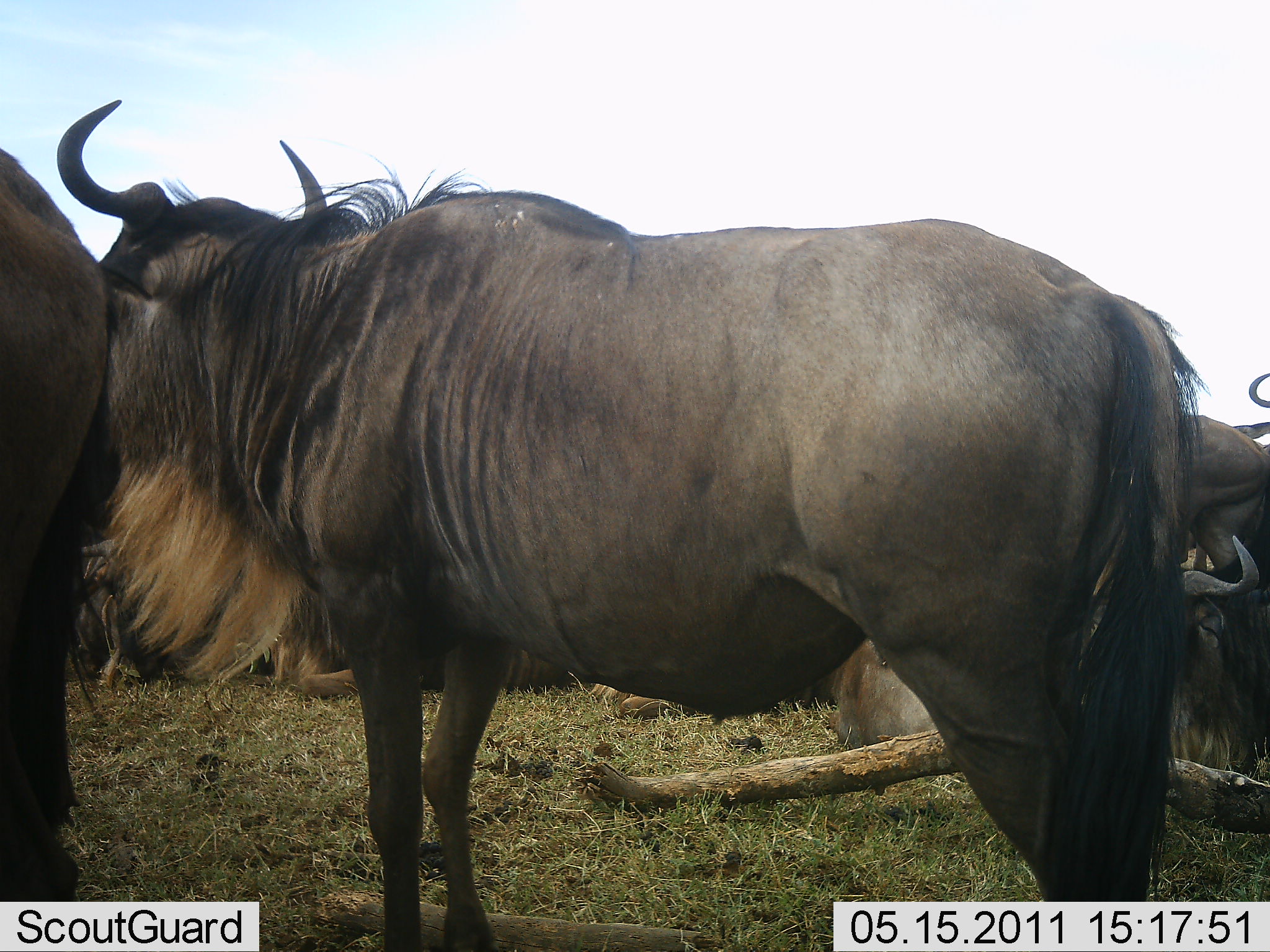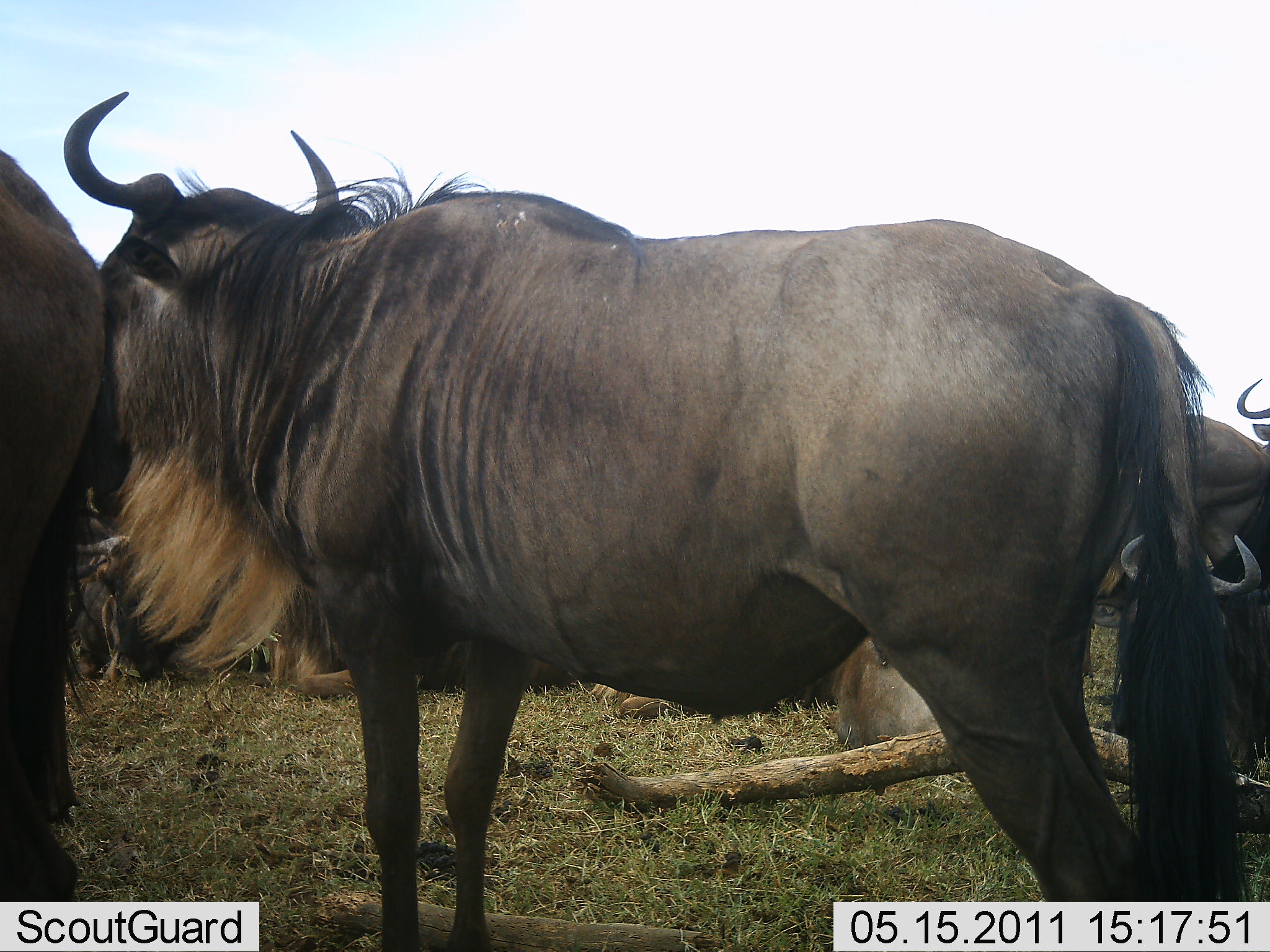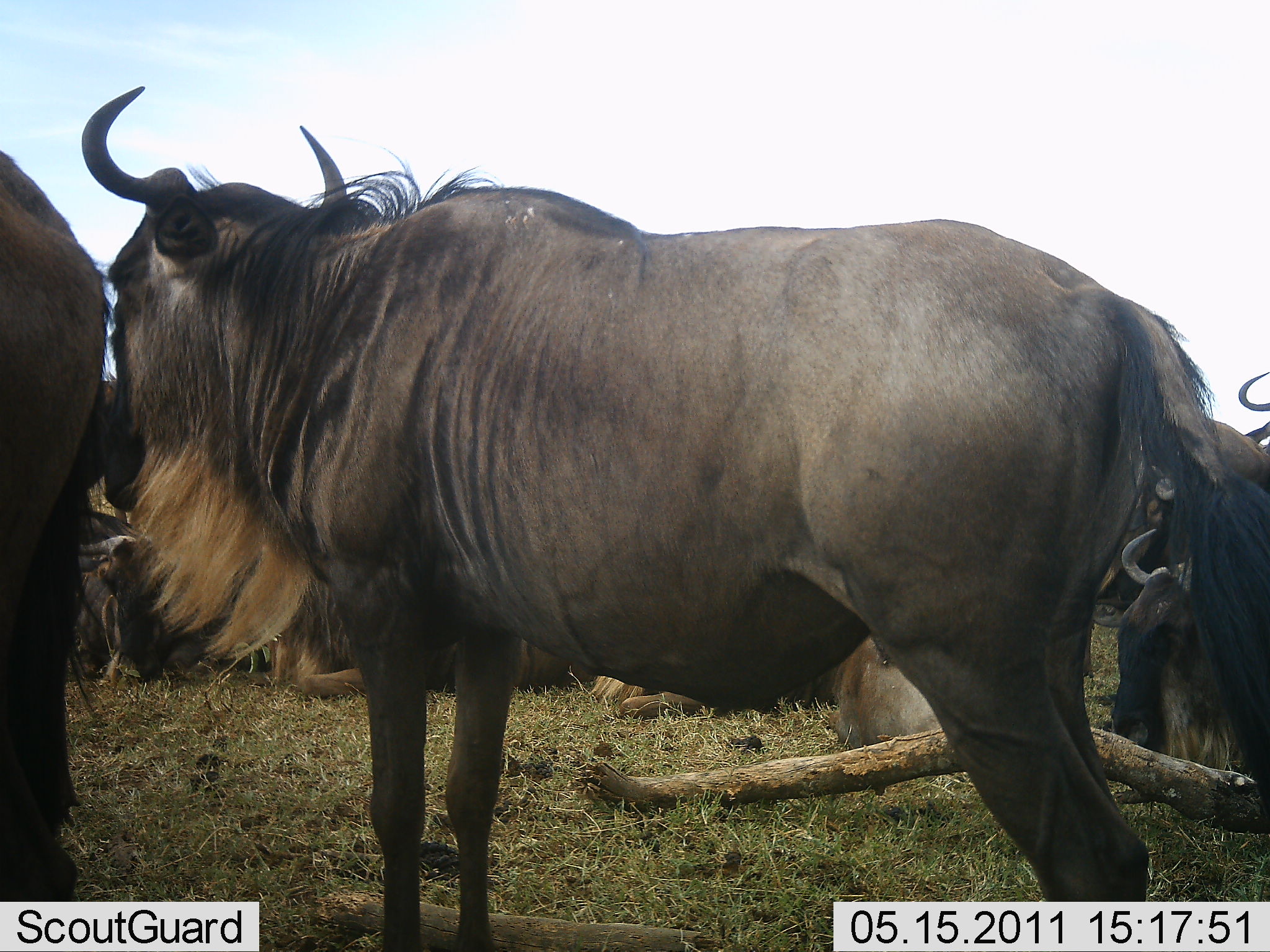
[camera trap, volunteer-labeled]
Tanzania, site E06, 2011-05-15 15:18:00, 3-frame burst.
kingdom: Animalia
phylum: Chordata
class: Mammalia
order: Artiodactyla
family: Bovidae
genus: Connochaetes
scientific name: Connochaetes taurinus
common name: blue wildebeest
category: wildebeest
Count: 6.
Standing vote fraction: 75%.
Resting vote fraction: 83%.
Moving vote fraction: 0%.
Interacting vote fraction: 8%.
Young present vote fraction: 0%.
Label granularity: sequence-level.